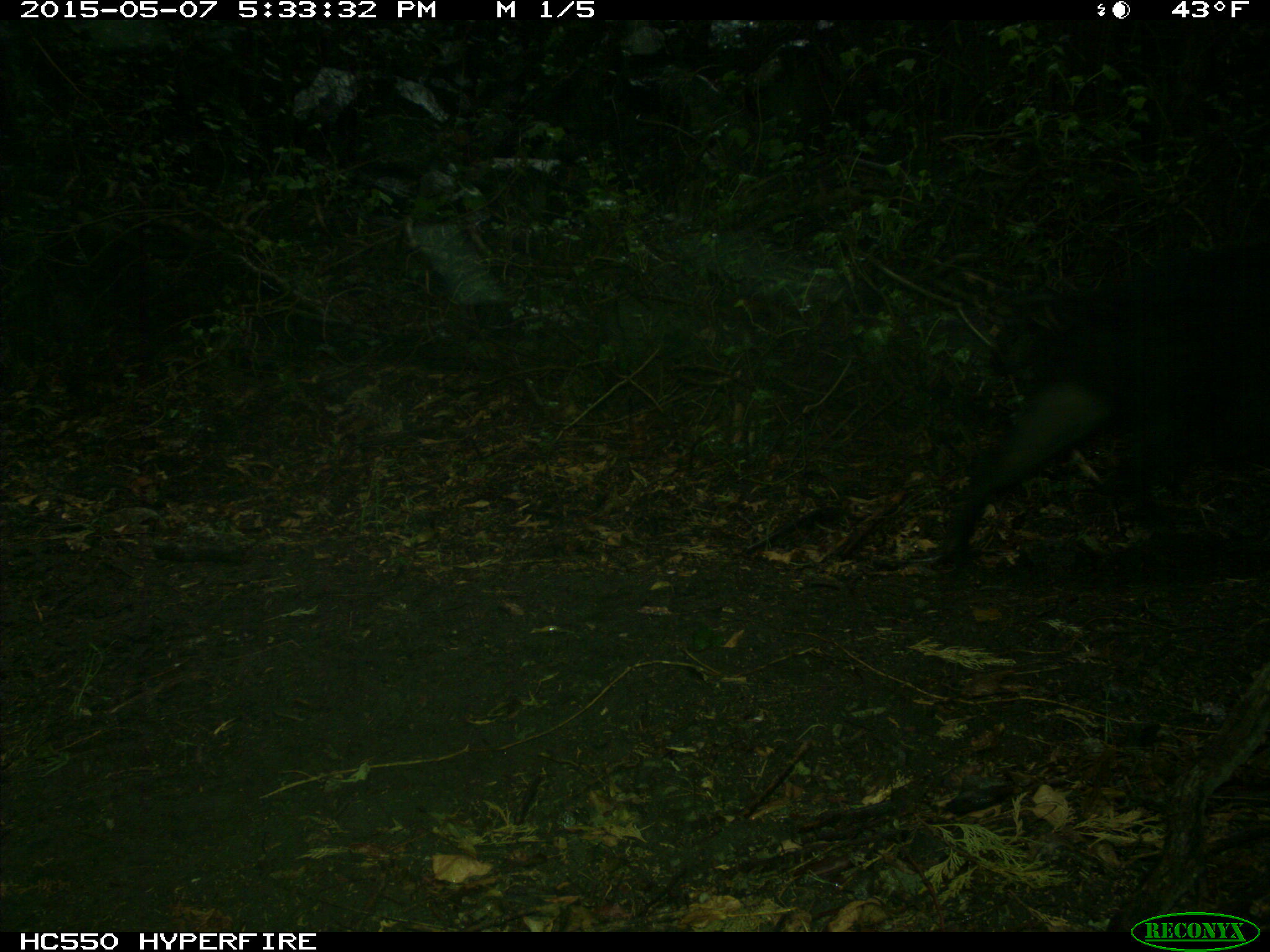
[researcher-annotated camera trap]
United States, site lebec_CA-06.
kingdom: Animalia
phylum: Chordata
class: Mammalia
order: Artiodactyla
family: Suidae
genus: Sus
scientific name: Sus scrofa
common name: wild boar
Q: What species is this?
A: Sus scrofa (wild boar).